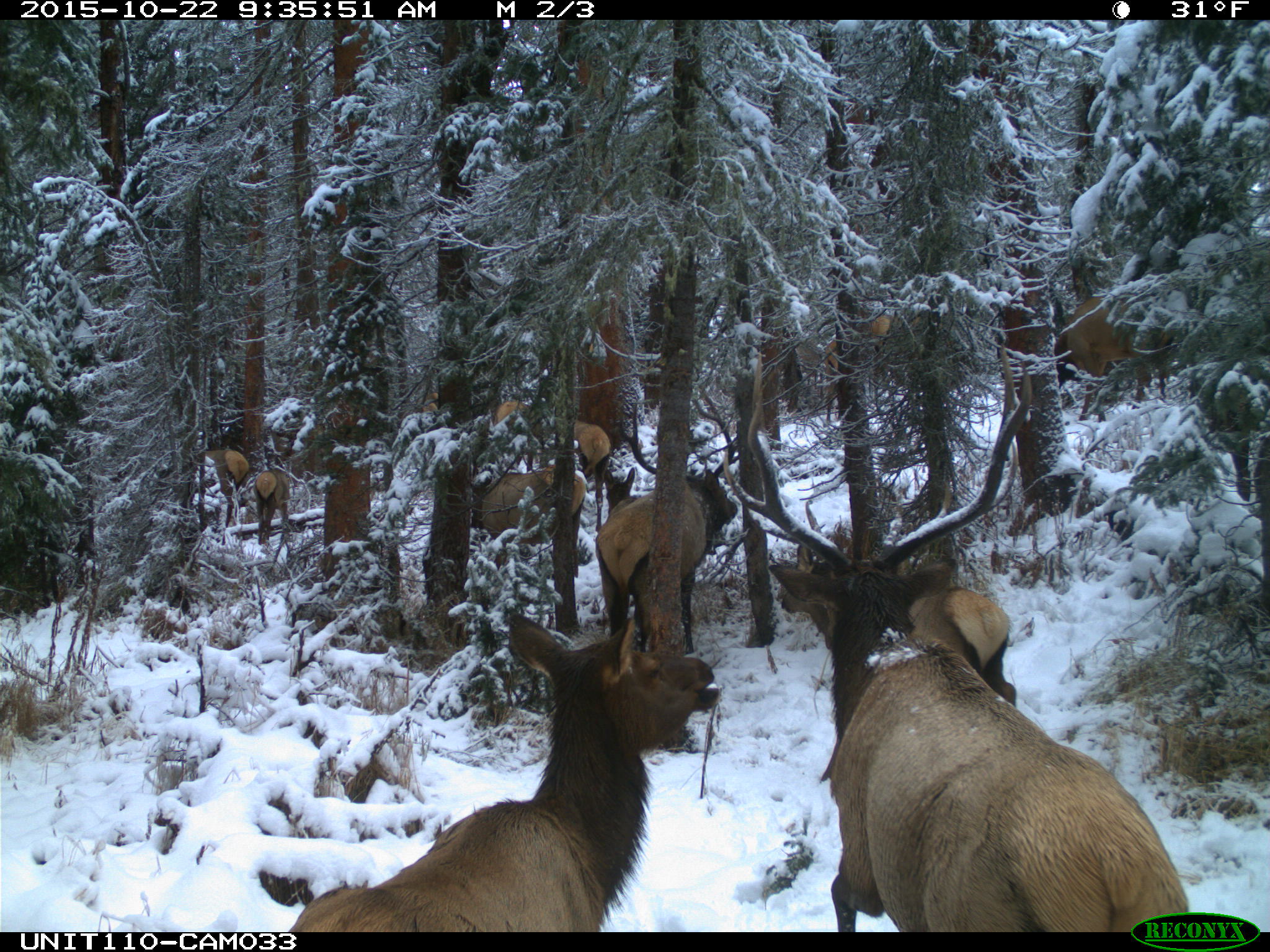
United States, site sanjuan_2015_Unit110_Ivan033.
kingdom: Animalia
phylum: Chordata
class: Mammalia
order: Artiodactyla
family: Cervidae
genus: Cervus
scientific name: Cervus elaphus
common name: red deer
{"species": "Cervus elaphus (red deer)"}